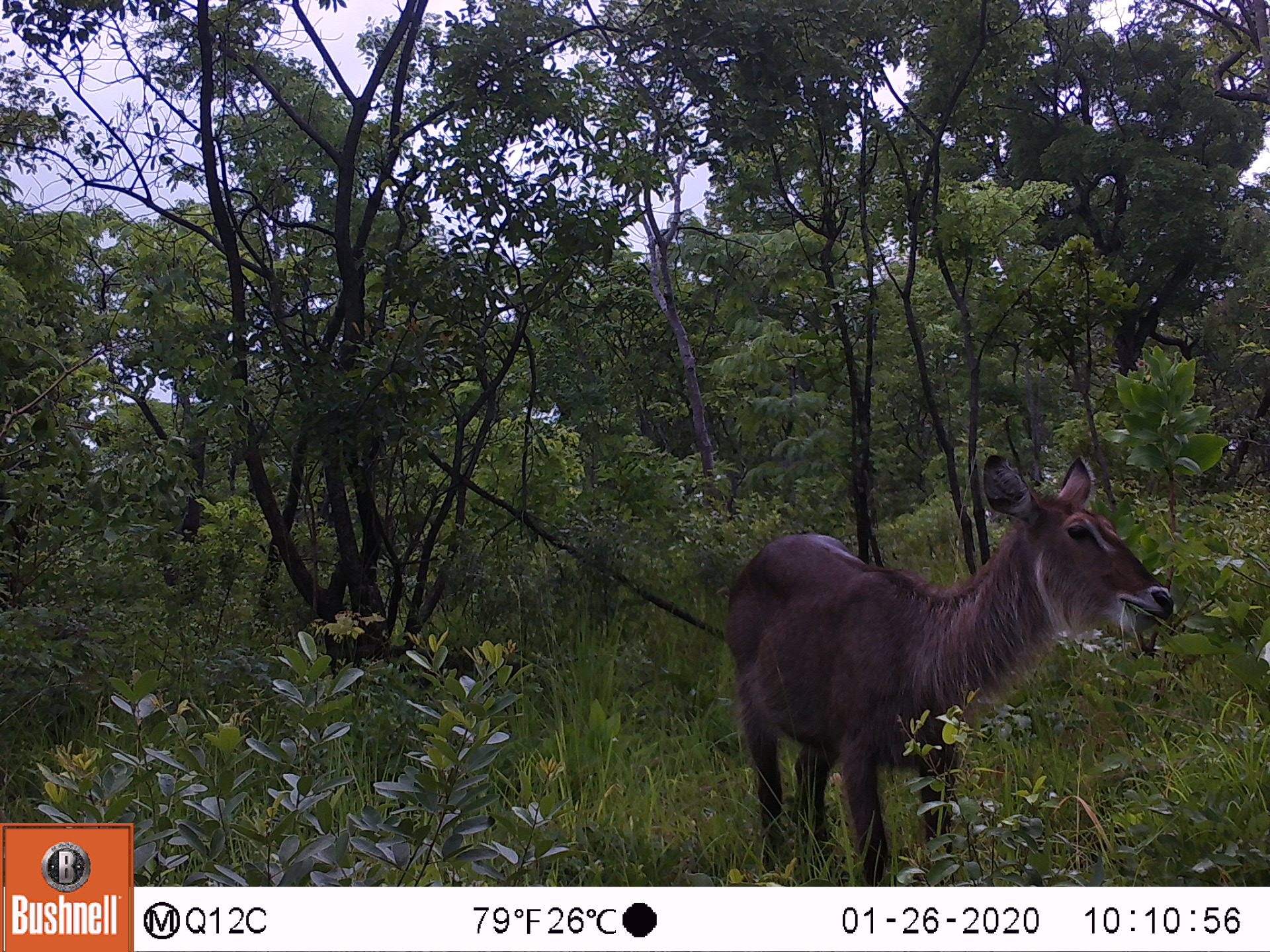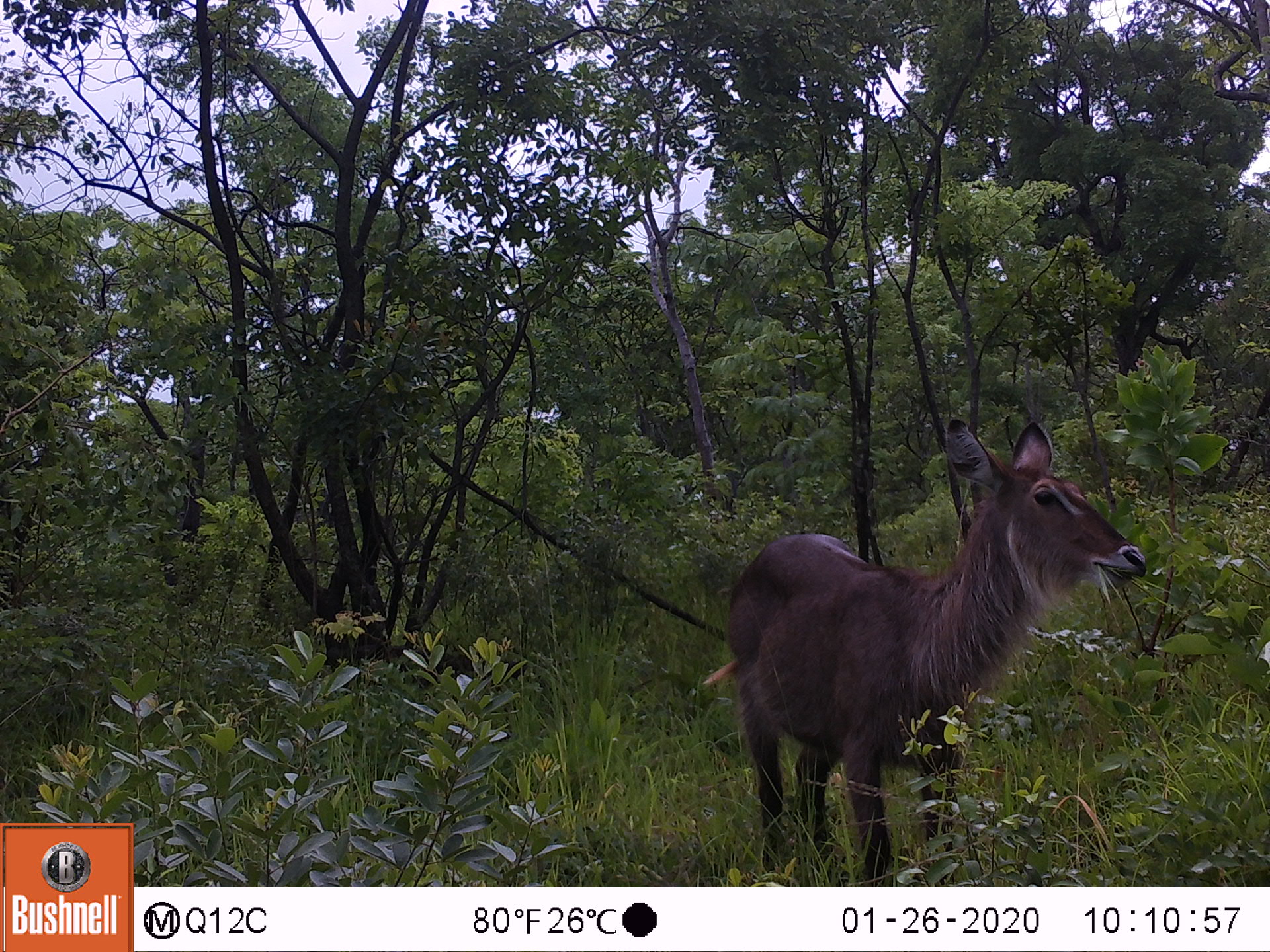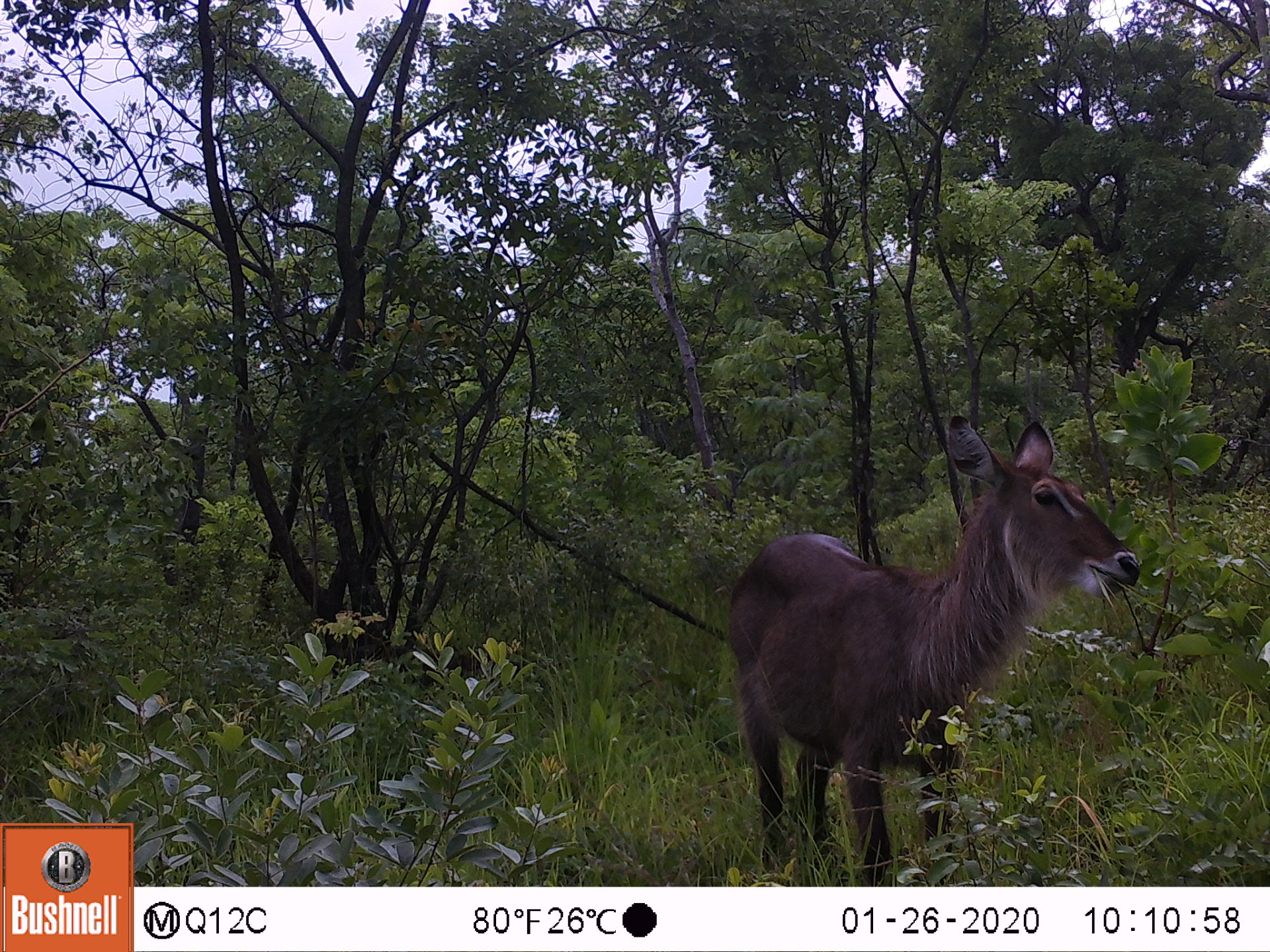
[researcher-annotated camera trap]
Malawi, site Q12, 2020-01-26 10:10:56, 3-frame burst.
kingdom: Animalia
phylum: Chordata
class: Mammalia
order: Artiodactyla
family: Bovidae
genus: Kobus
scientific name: Kobus ellipsiprymnus ellipsiprymnus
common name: common waterbuck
Common waterbuck (Kobus ellipsiprymnus ellipsiprymnus), count 1.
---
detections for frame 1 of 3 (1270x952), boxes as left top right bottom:
common waterbuck: 723 454 1175 873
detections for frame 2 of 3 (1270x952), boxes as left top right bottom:
common waterbuck: 730 417 1145 877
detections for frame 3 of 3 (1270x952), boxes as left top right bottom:
common waterbuck: 727 422 1136 872